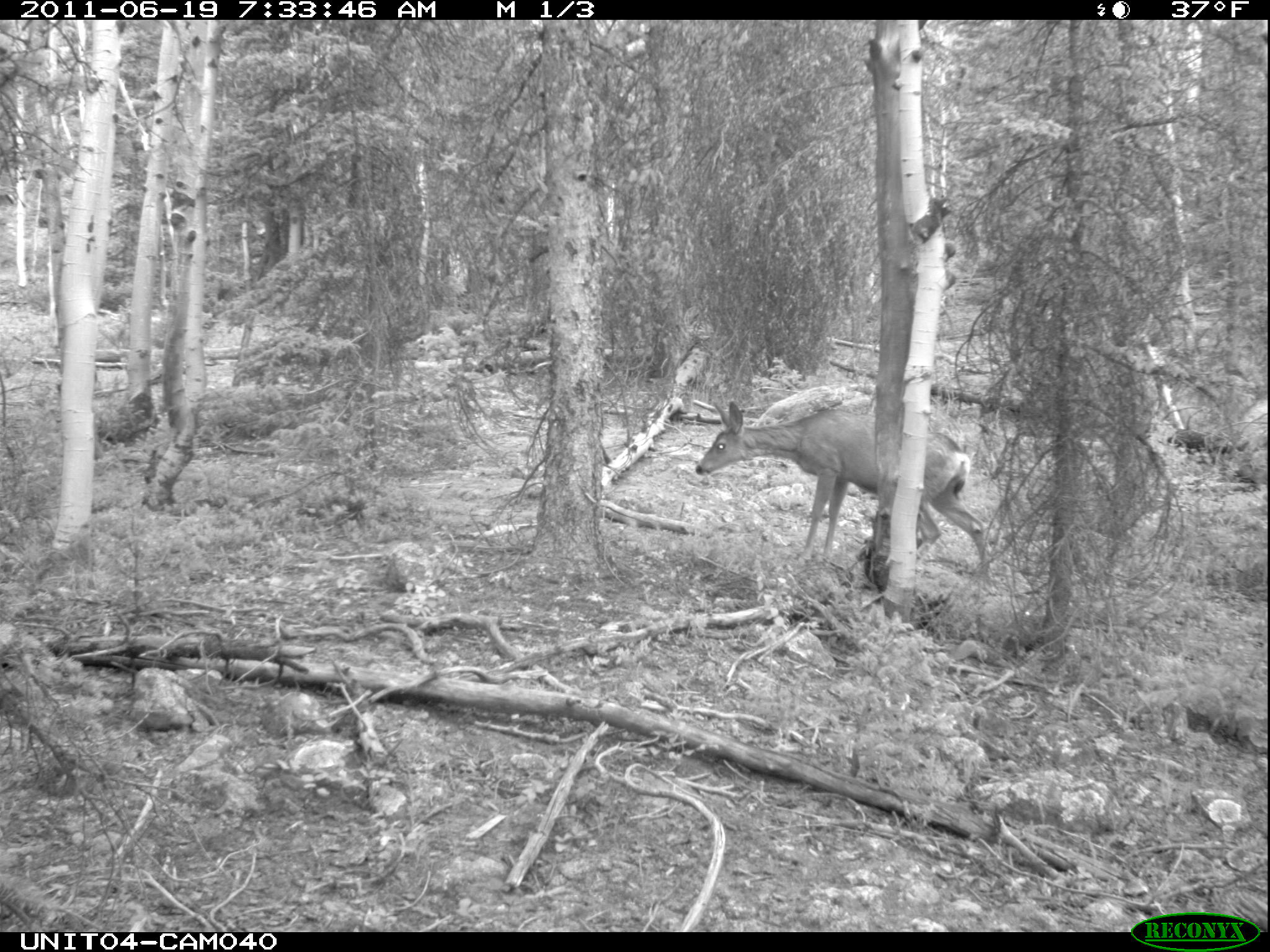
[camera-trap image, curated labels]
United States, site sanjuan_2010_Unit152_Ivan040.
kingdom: Animalia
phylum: Chordata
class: Mammalia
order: Artiodactyla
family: Cervidae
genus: Odocoileus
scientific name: Odocoileus hemionus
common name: mule deer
Odocoileus hemionus (mule deer).